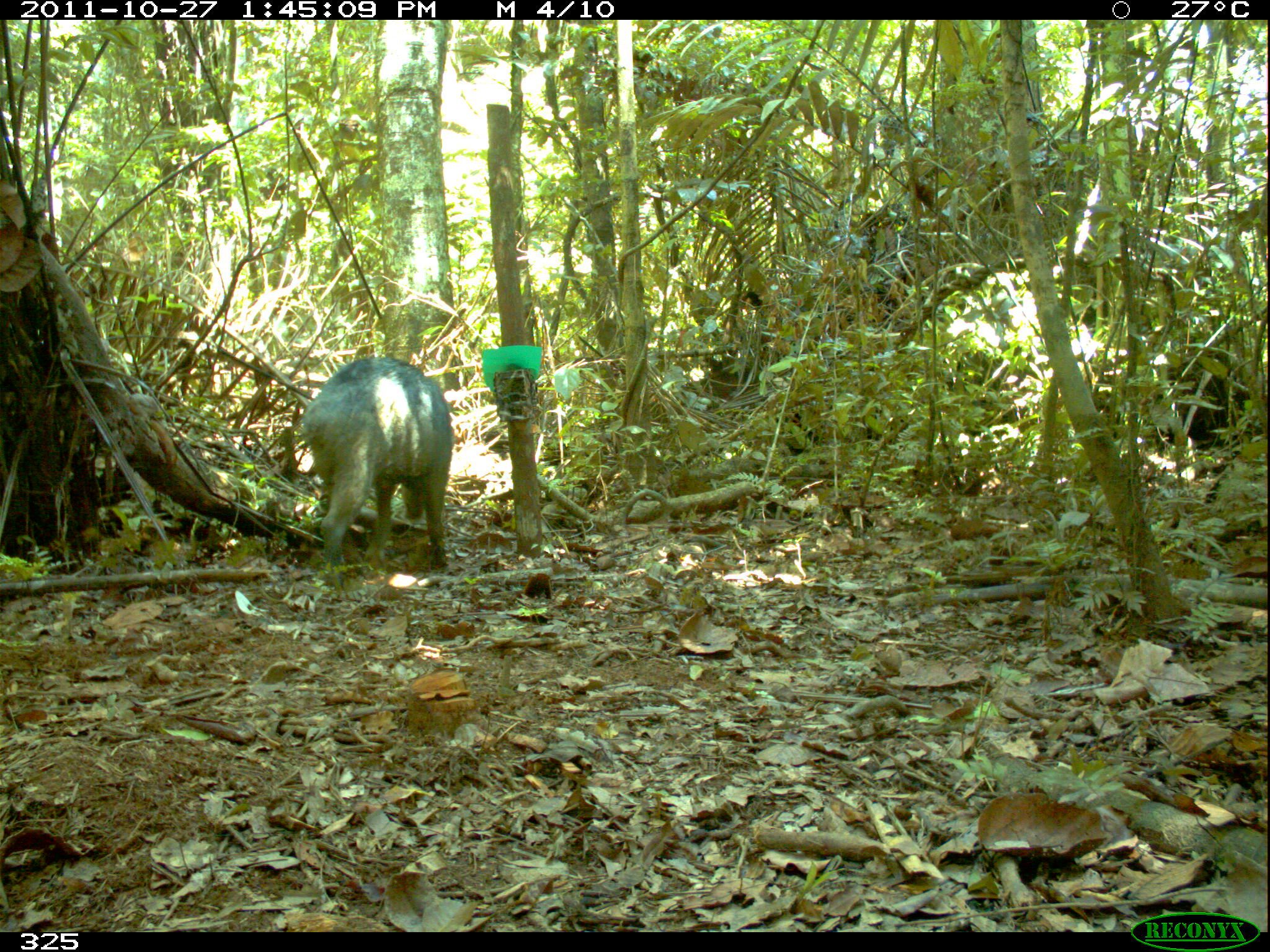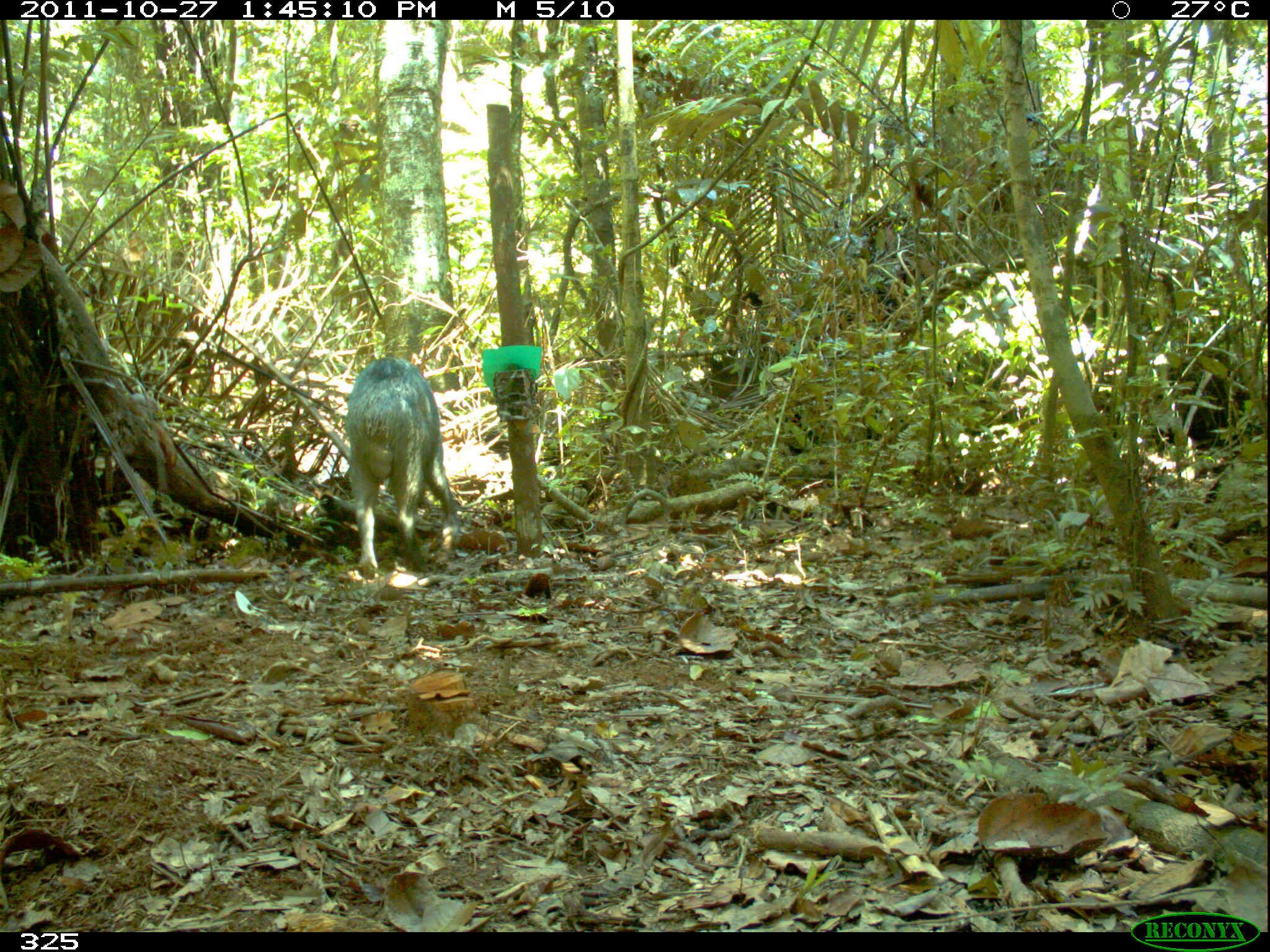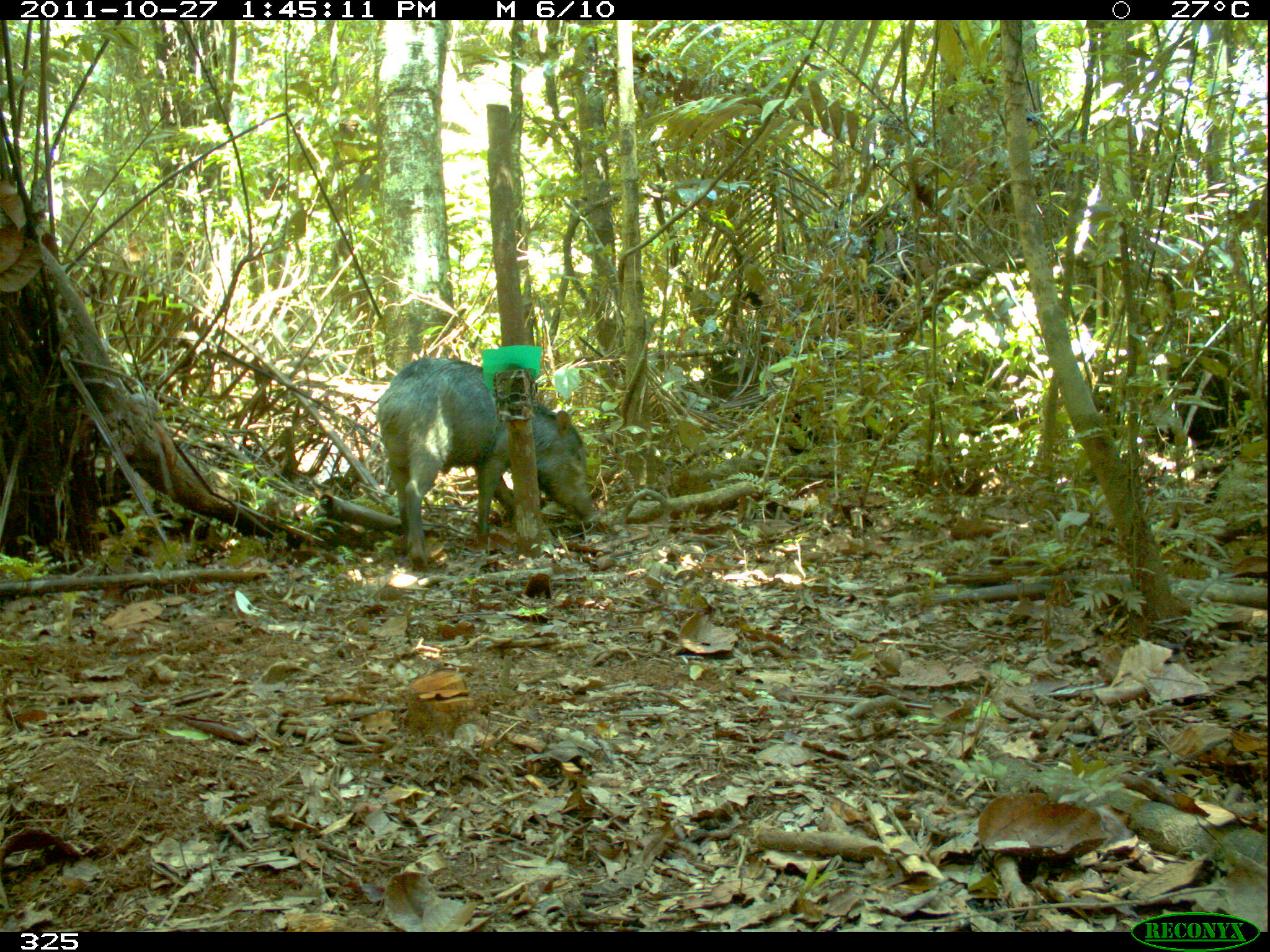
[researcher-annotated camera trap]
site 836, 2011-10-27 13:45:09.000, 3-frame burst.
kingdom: Animalia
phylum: Chordata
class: Mammalia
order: Artiodactyla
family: Tayassuidae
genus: Tayassu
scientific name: Tayassu pecari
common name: white-lipped peccary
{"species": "Tayassu pecari (white-lipped peccary)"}